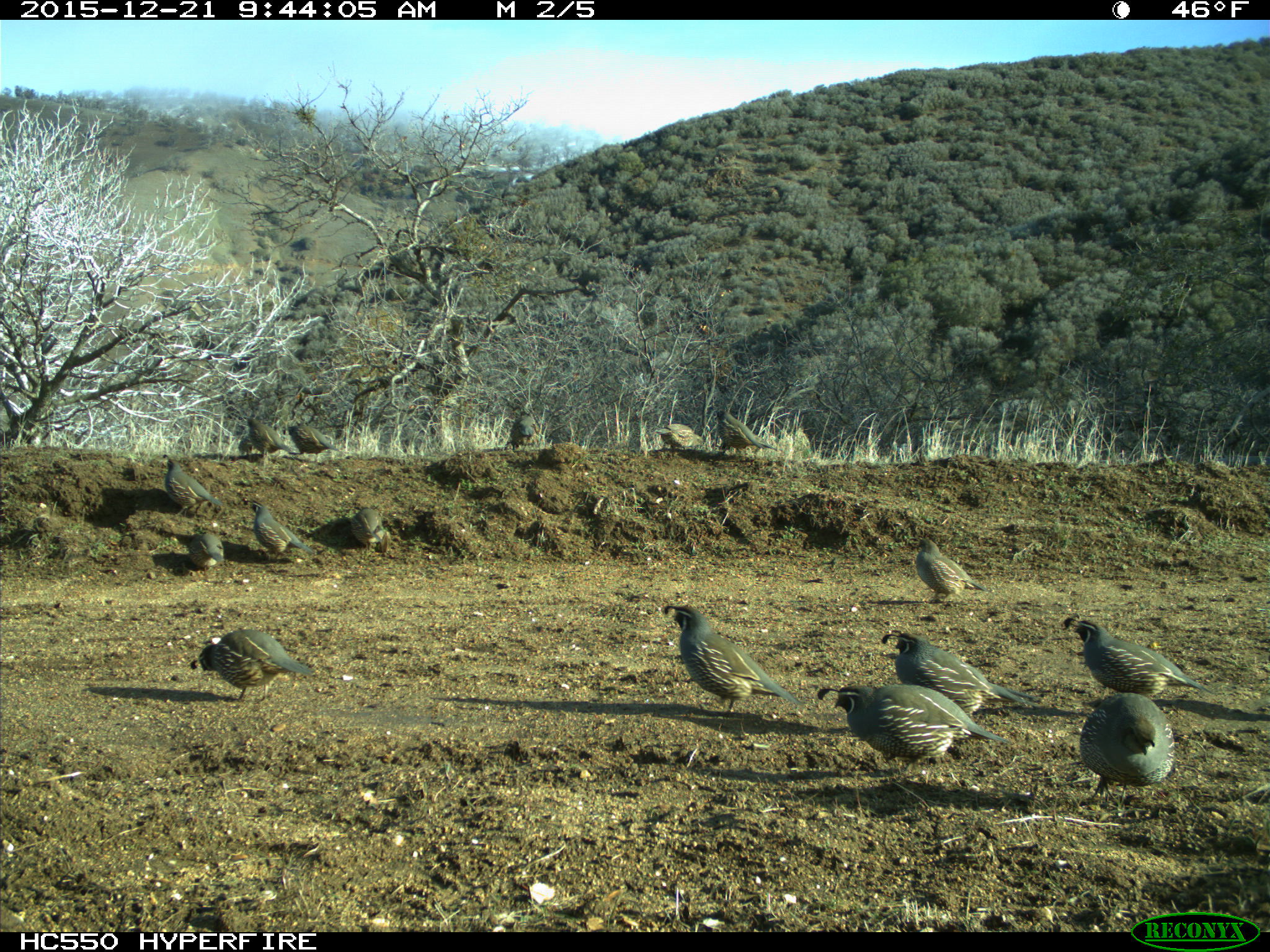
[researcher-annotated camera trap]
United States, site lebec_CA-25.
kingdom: Animalia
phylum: Chordata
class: Aves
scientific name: Aves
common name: birds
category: unidentified bird